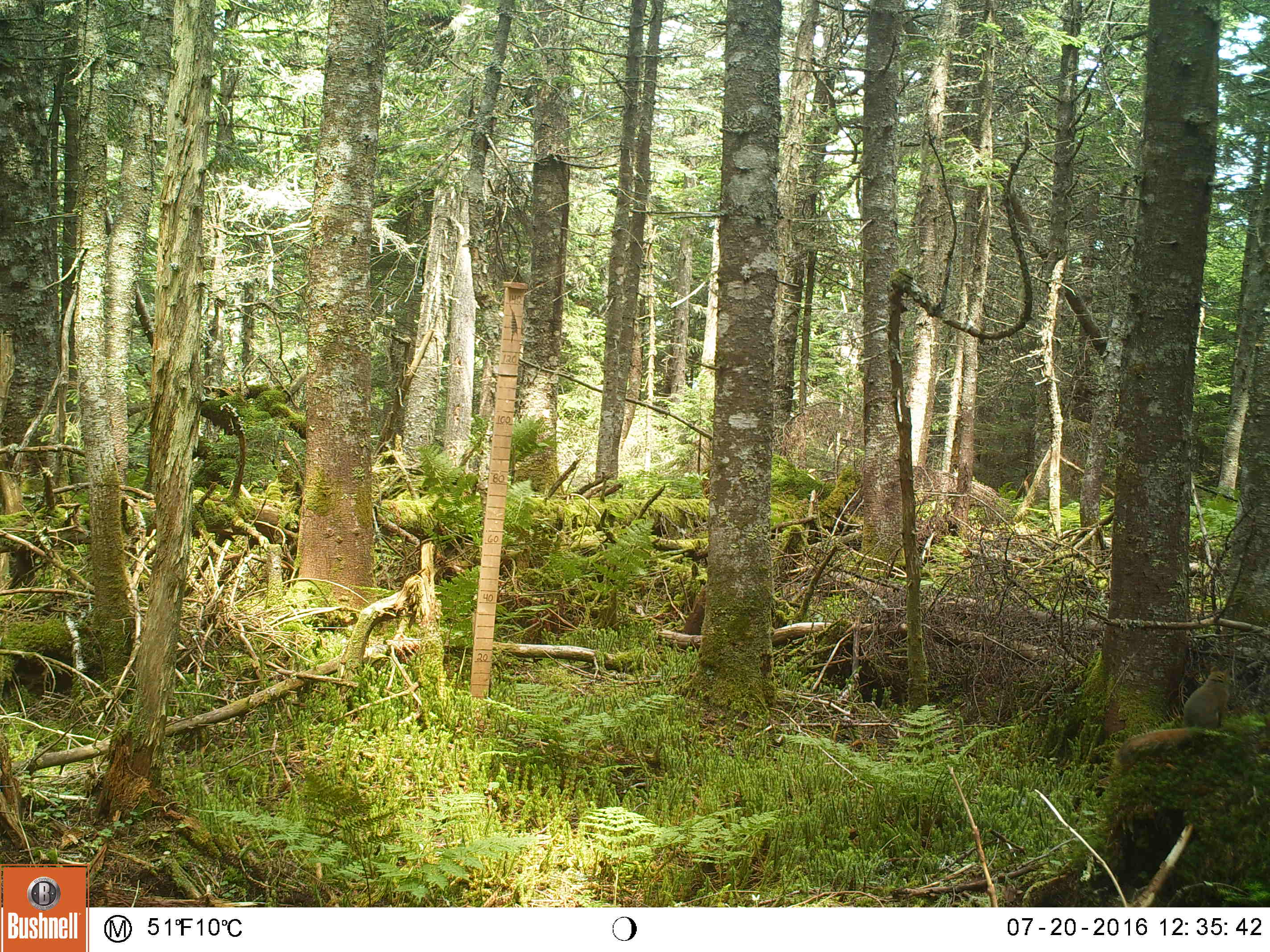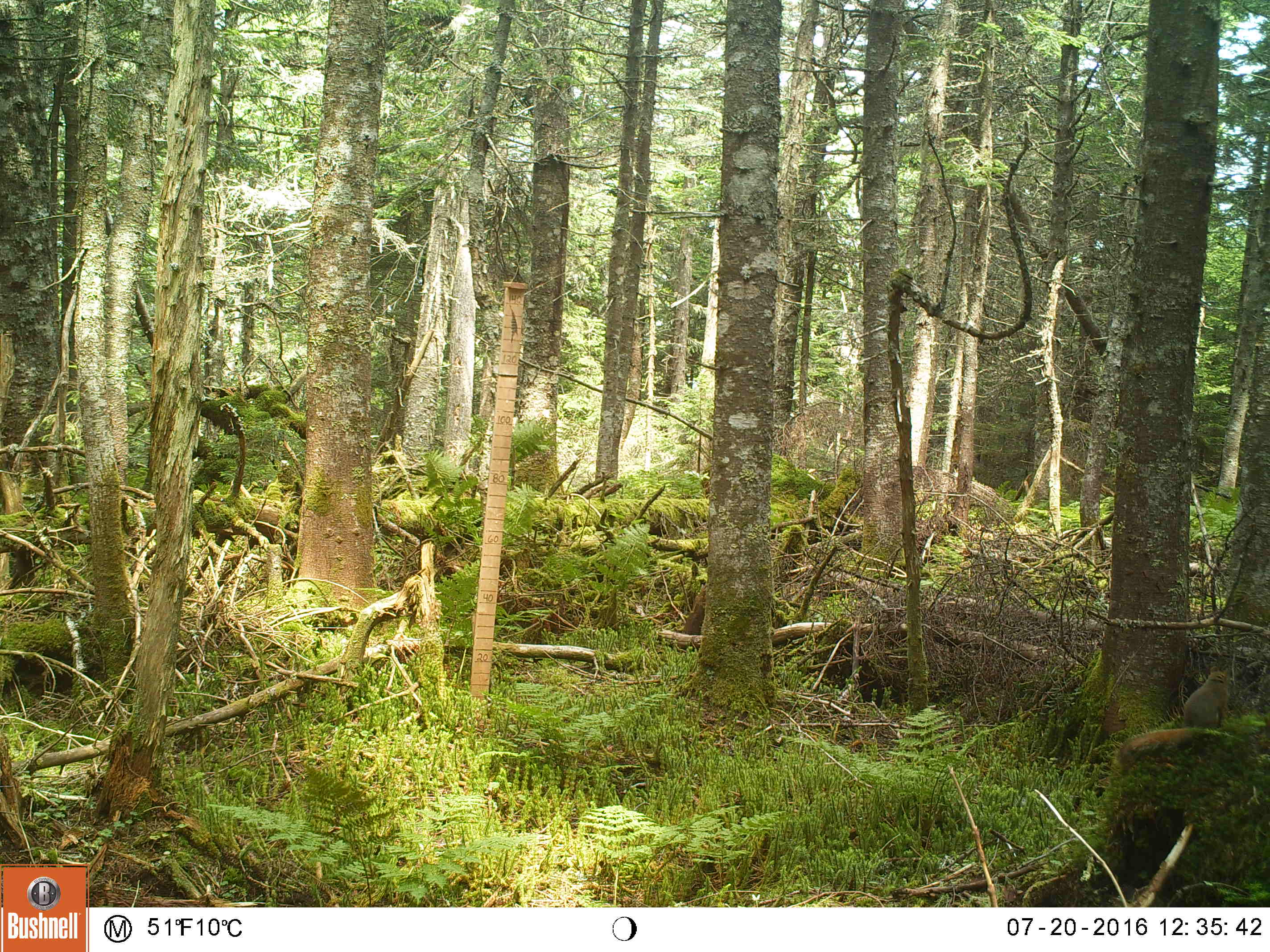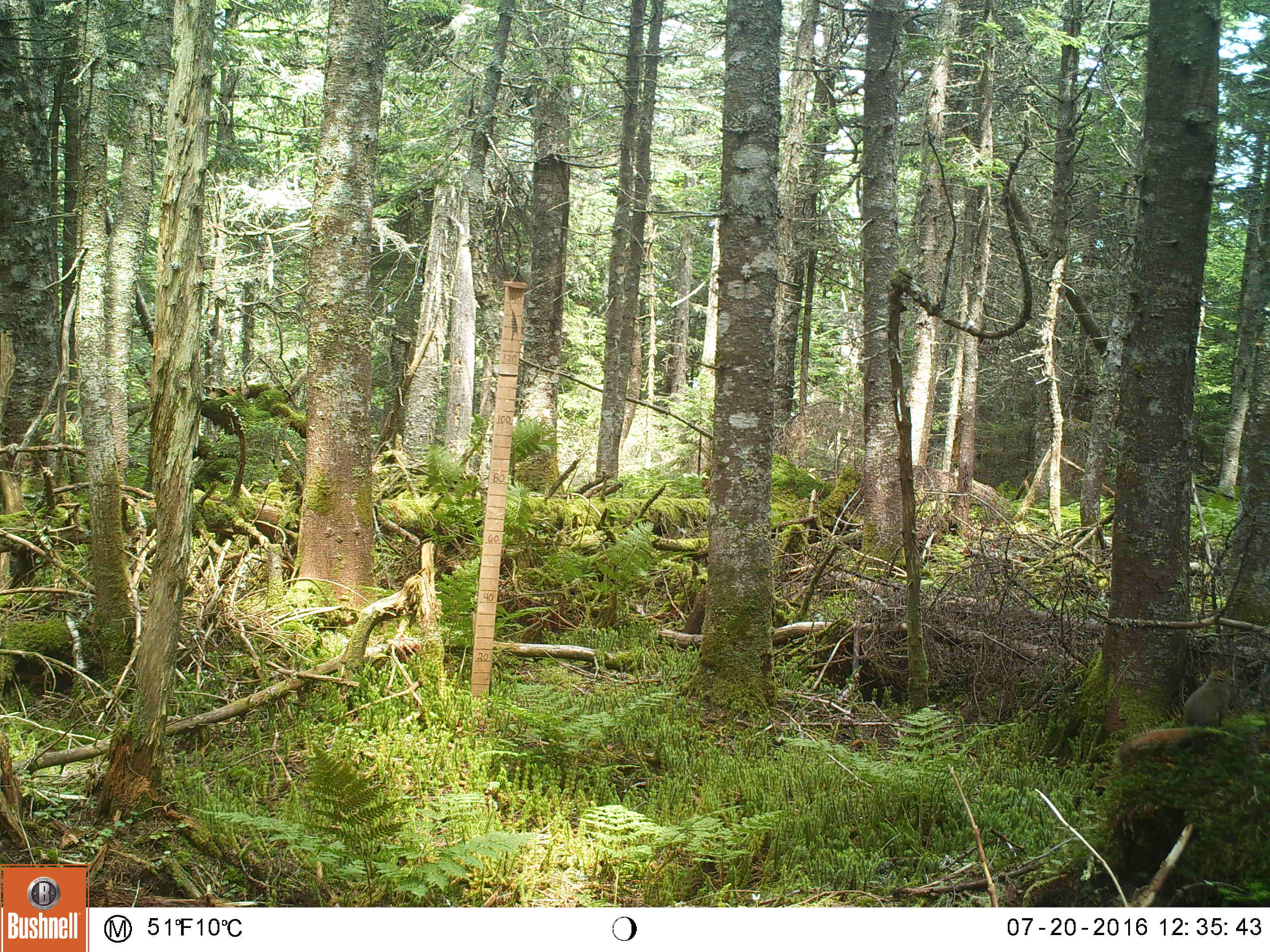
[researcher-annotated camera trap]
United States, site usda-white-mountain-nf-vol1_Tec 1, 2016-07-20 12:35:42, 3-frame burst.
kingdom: Animalia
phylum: Chordata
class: Mammalia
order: Rodentia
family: Sciuridae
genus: Tamiasciurus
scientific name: Tamiasciurus hudsonicus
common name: red squirrel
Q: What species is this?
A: Red squirrel (Tamiasciurus hudsonicus).